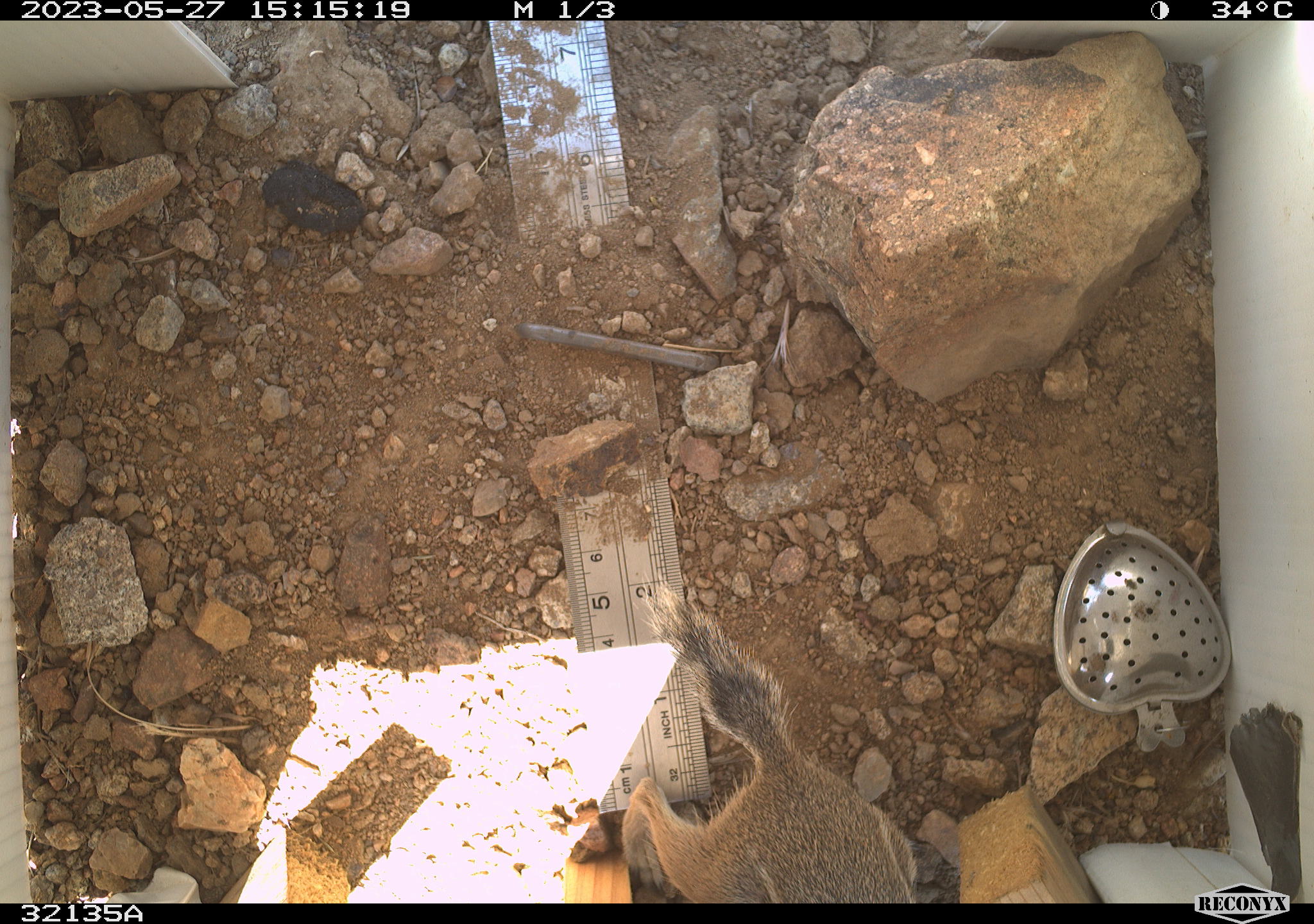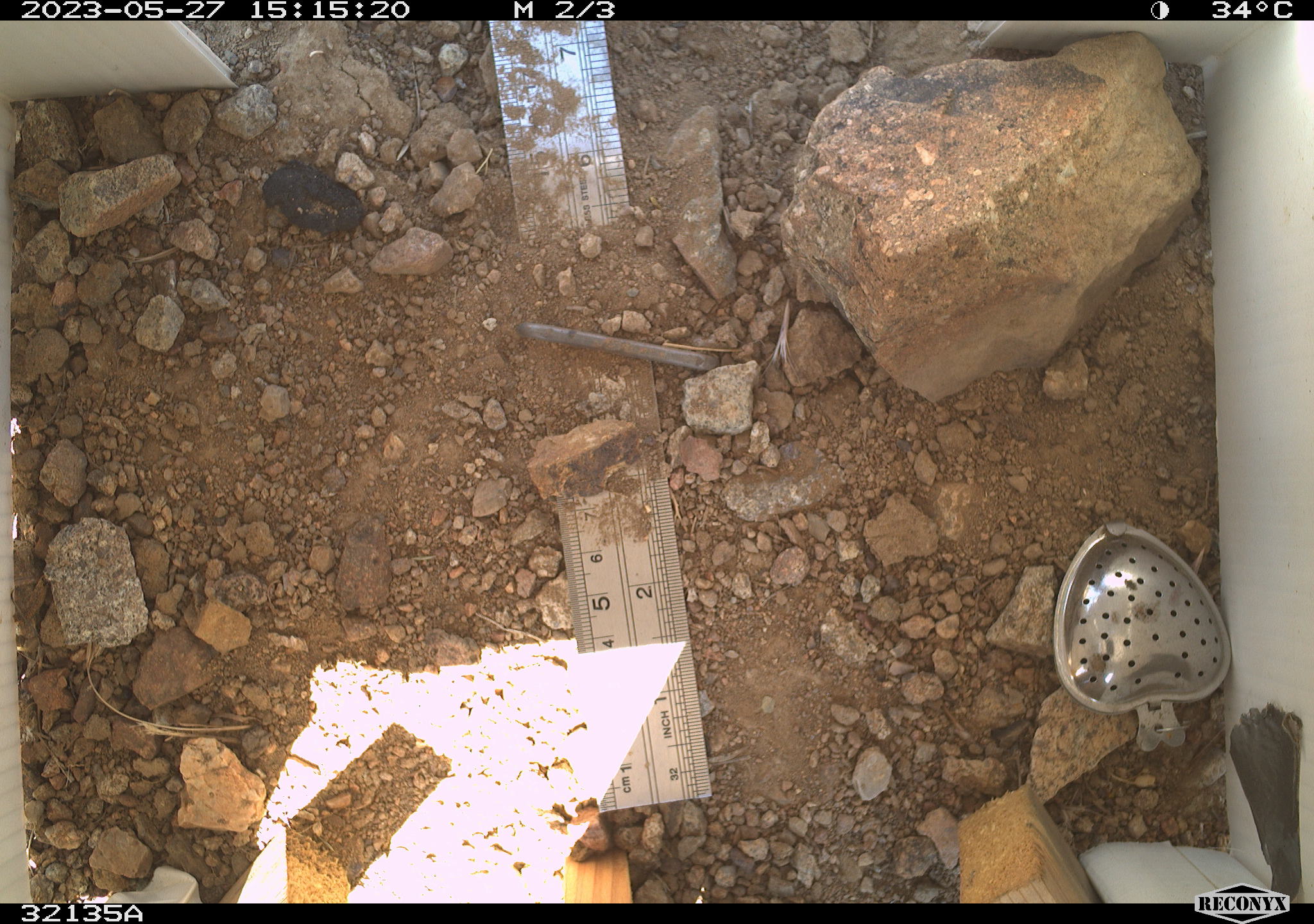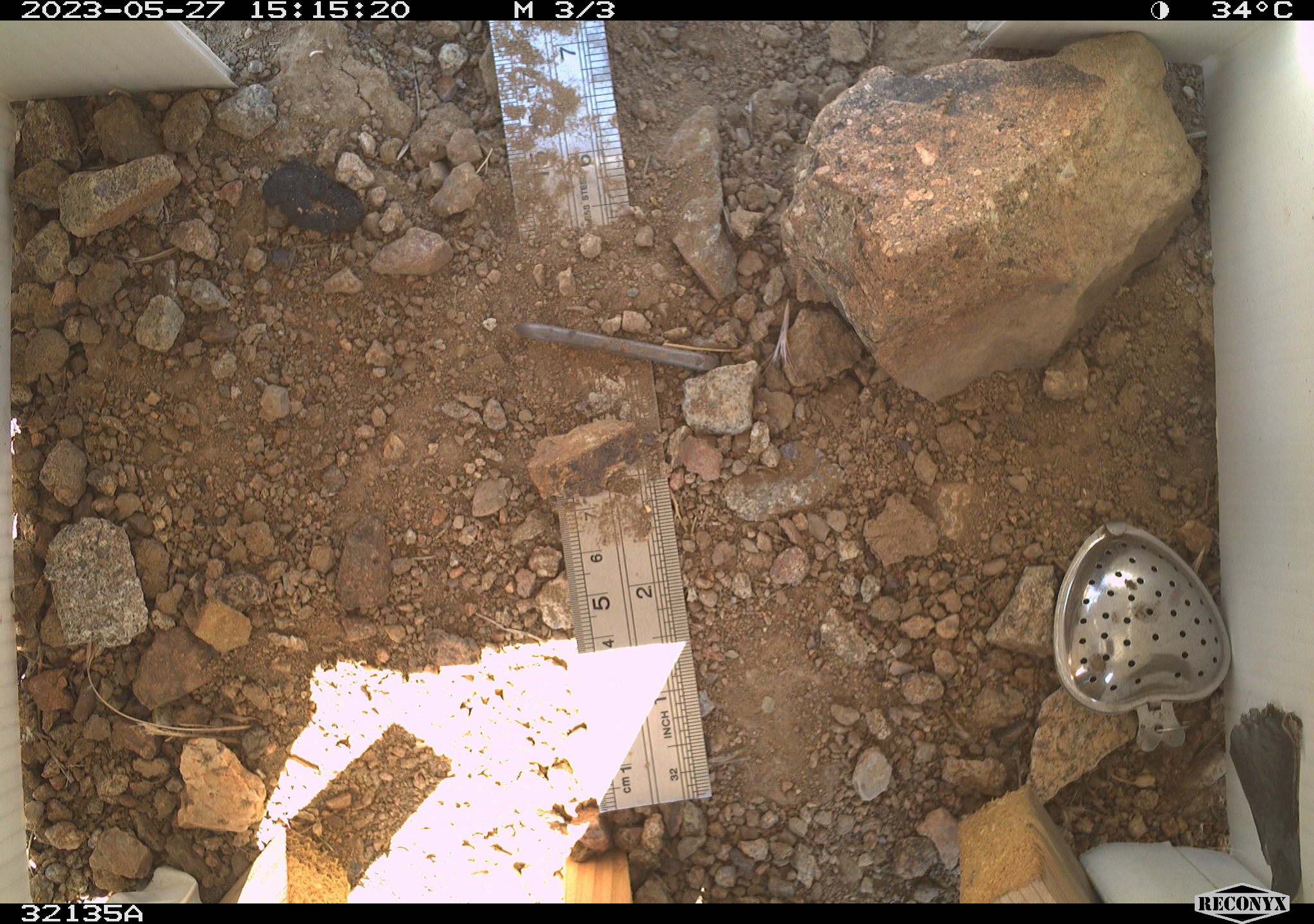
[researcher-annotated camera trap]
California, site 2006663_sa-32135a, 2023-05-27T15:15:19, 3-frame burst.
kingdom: Animalia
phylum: Chordata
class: Mammalia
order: Rodentia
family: Sciuridae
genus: Ammospermophilus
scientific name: Ammospermophilus leucurus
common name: white-tailed antelope squirrel